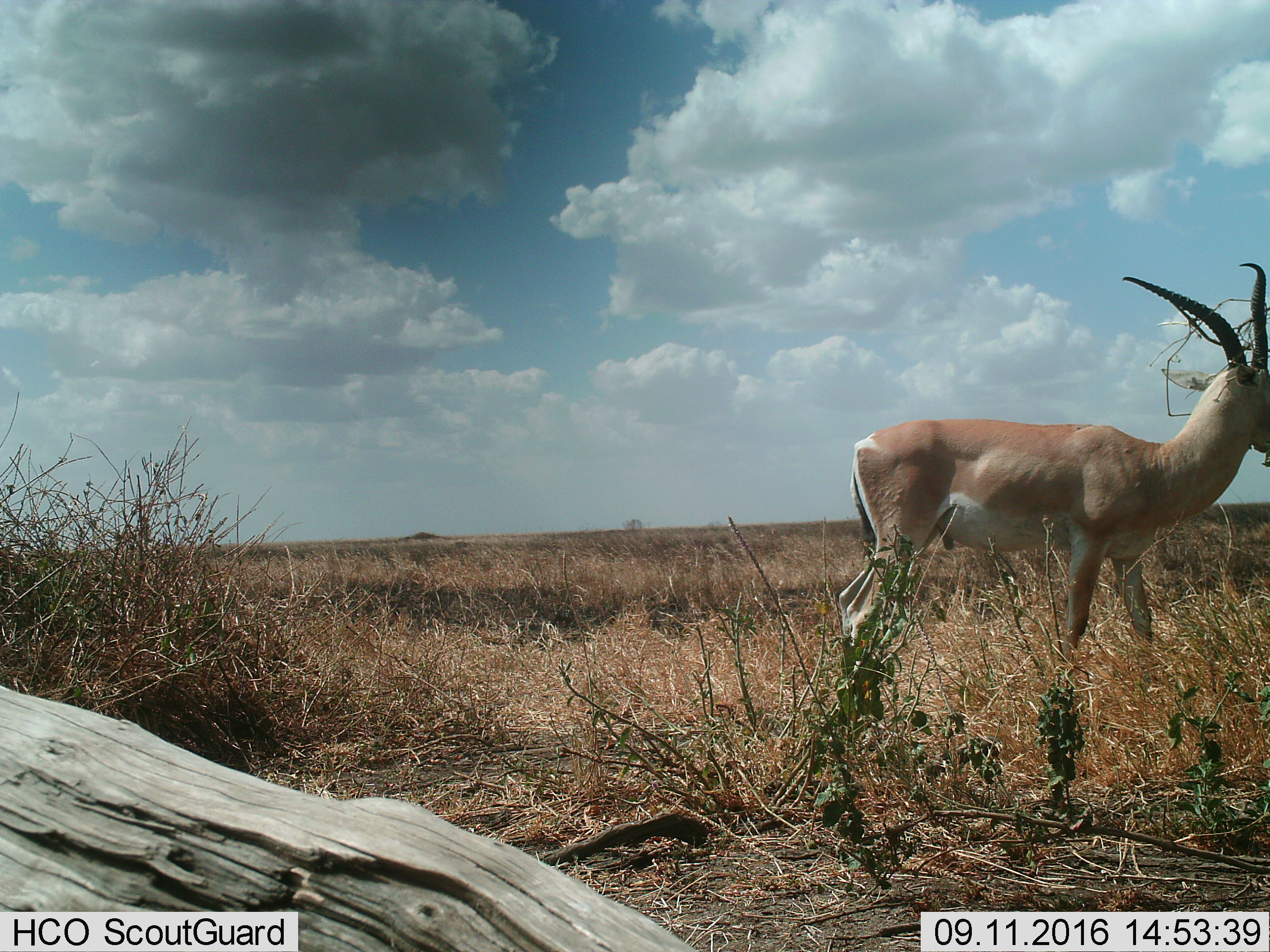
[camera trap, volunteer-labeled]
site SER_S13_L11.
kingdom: Animalia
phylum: Chordata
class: Mammalia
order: Artiodactyla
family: Bovidae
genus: Nanger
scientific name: Nanger granti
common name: grant's gazelle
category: gazellegrants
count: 1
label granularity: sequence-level